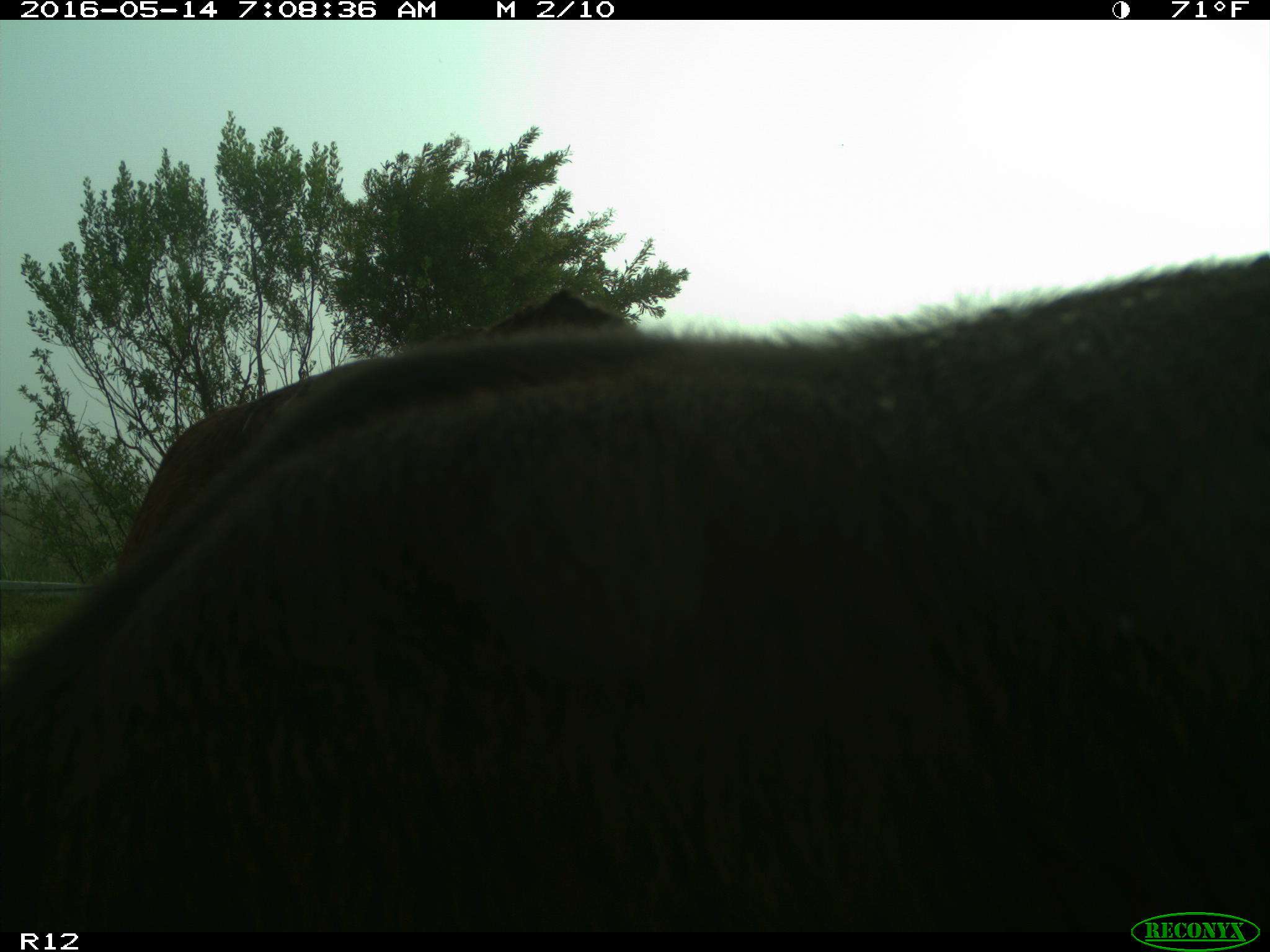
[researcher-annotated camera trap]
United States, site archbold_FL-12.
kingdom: Animalia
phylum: Chordata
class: Mammalia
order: Artiodactyla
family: Bovidae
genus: Bos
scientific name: Bos taurus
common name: domestic cow